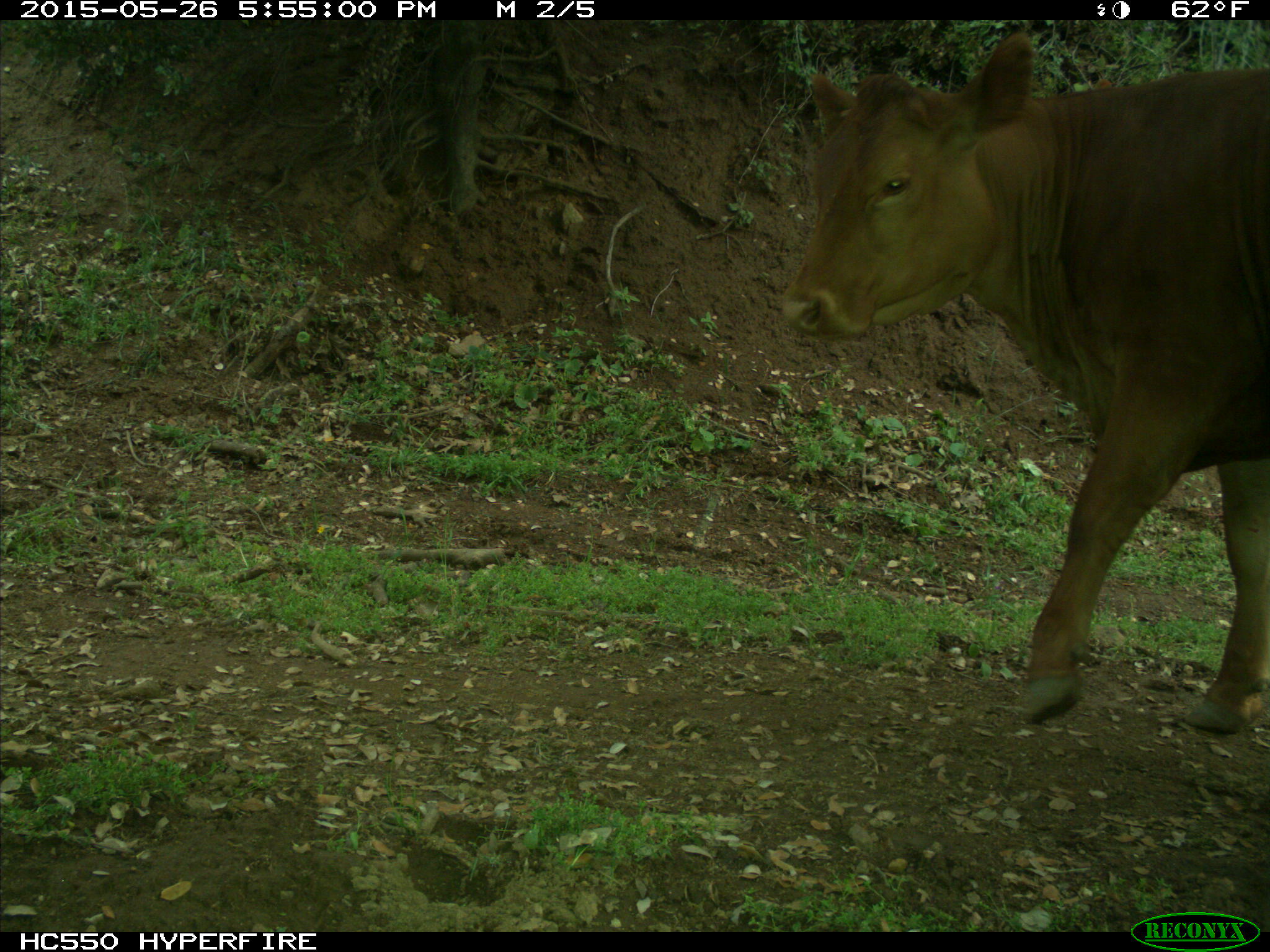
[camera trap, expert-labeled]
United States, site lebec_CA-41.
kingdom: Animalia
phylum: Chordata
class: Mammalia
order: Artiodactyla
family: Bovidae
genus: Bos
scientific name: Bos taurus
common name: domestic cow